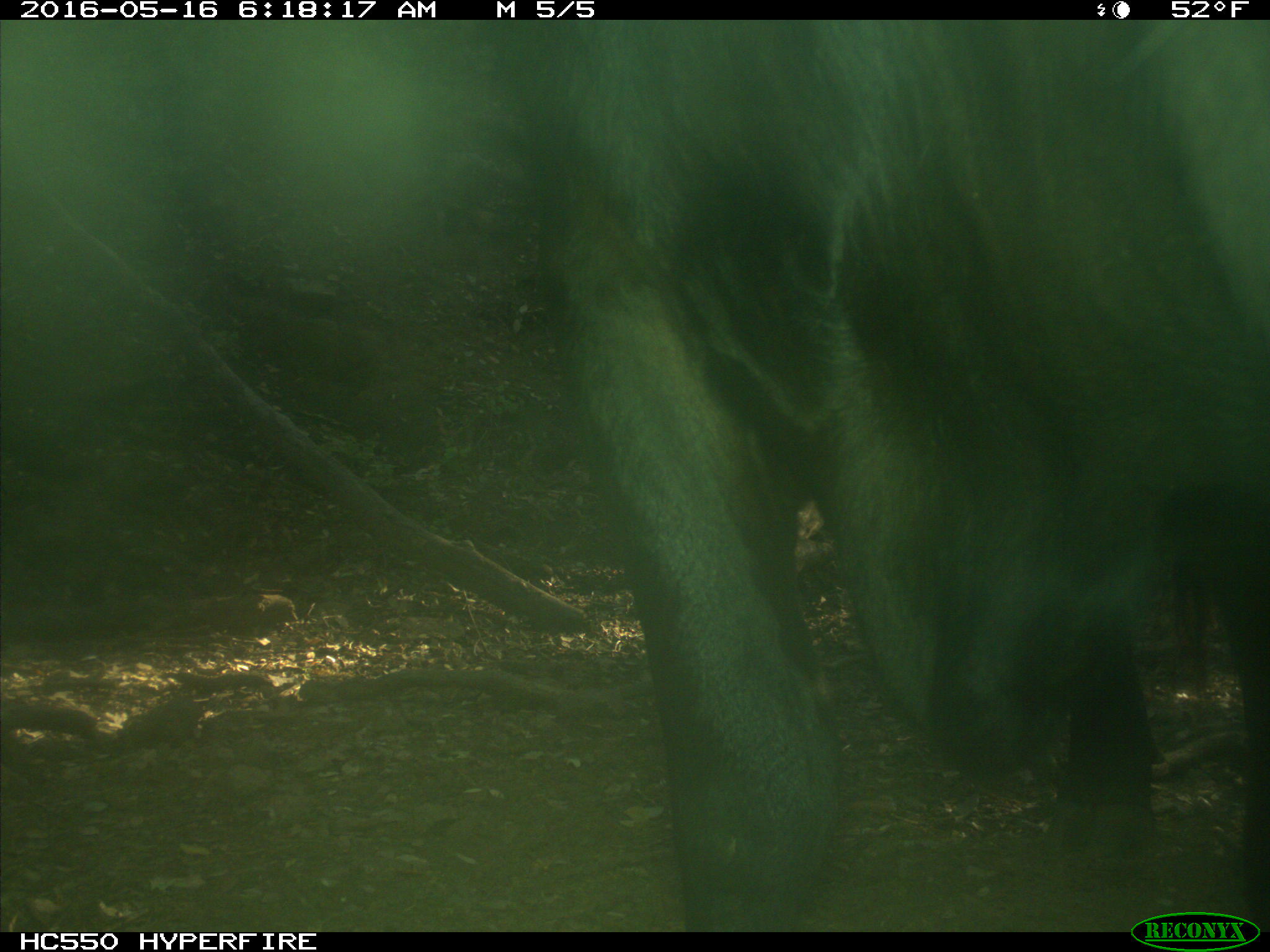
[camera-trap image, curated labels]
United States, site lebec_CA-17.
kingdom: Animalia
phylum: Chordata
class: Mammalia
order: Artiodactyla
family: Bovidae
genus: Bos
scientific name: Bos taurus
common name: domestic cow